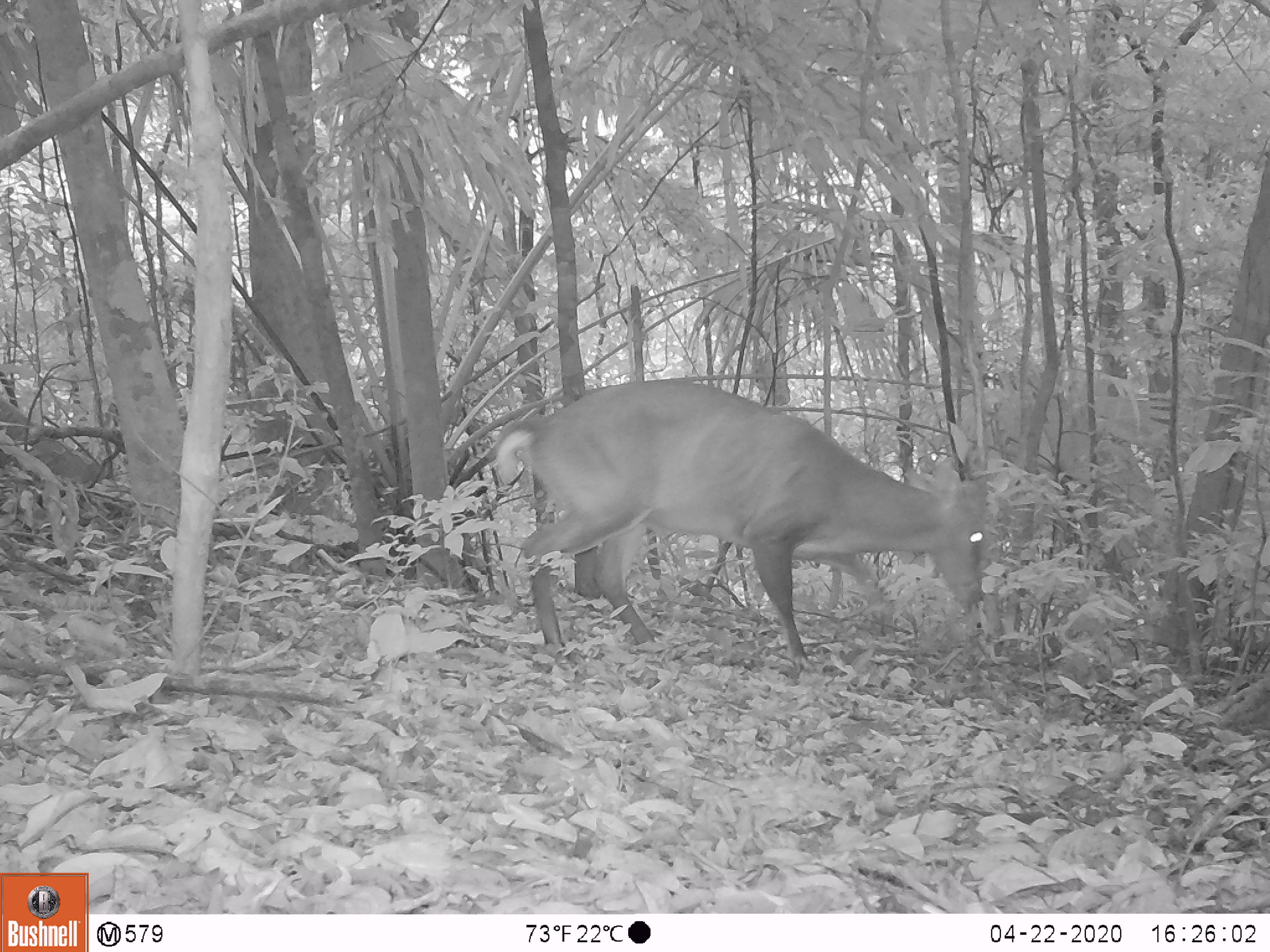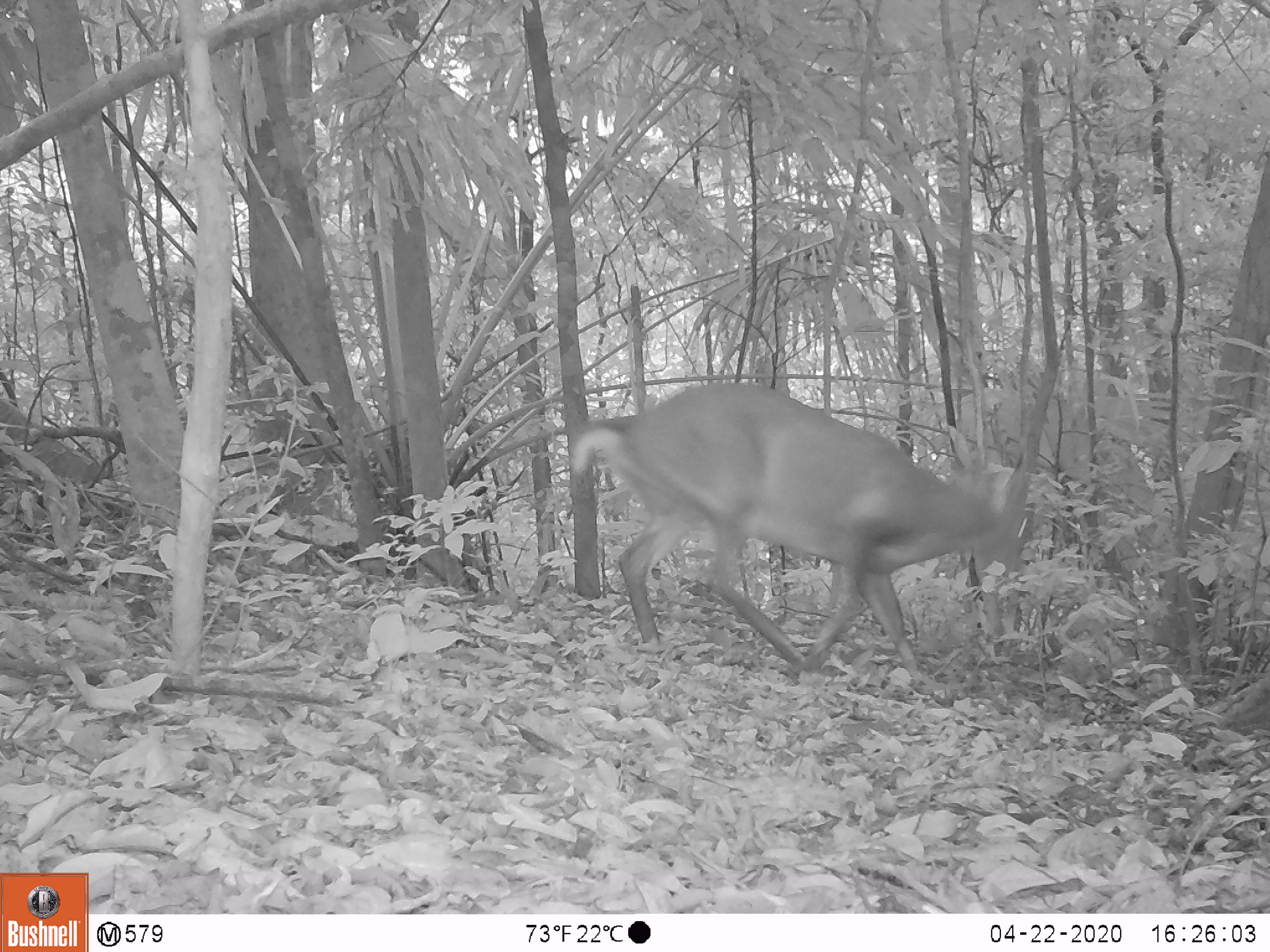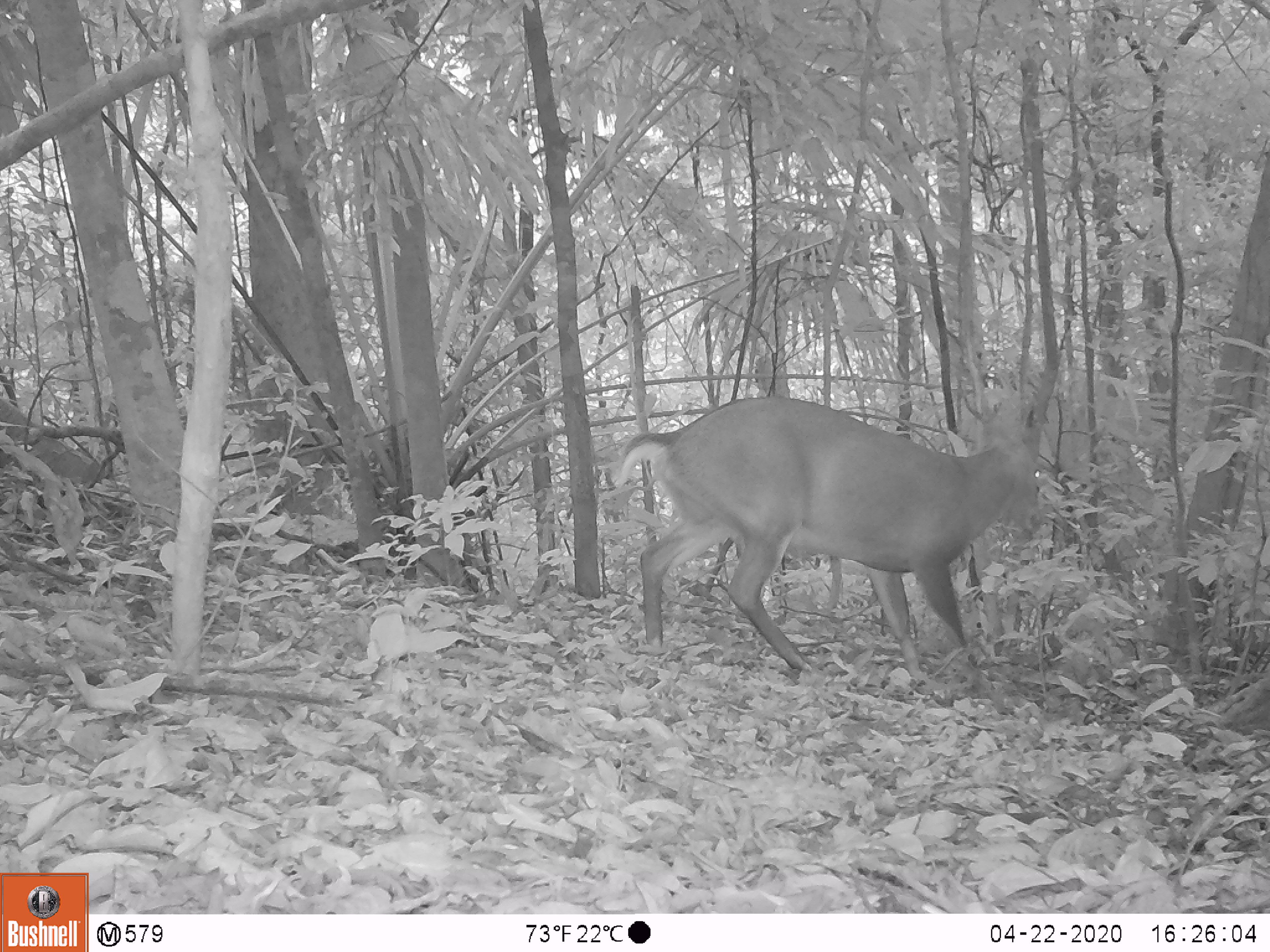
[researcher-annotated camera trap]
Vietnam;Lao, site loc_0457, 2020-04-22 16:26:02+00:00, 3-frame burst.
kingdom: Animalia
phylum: Chordata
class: Mammalia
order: Artiodactyla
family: Cervidae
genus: Muntiacus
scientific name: Muntiacus vuquangensis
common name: large-antlered muntjac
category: large antlered muntjac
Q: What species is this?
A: Large antlered muntjac (large-antlered muntjac) (Muntiacus vuquangensis).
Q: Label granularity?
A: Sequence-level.